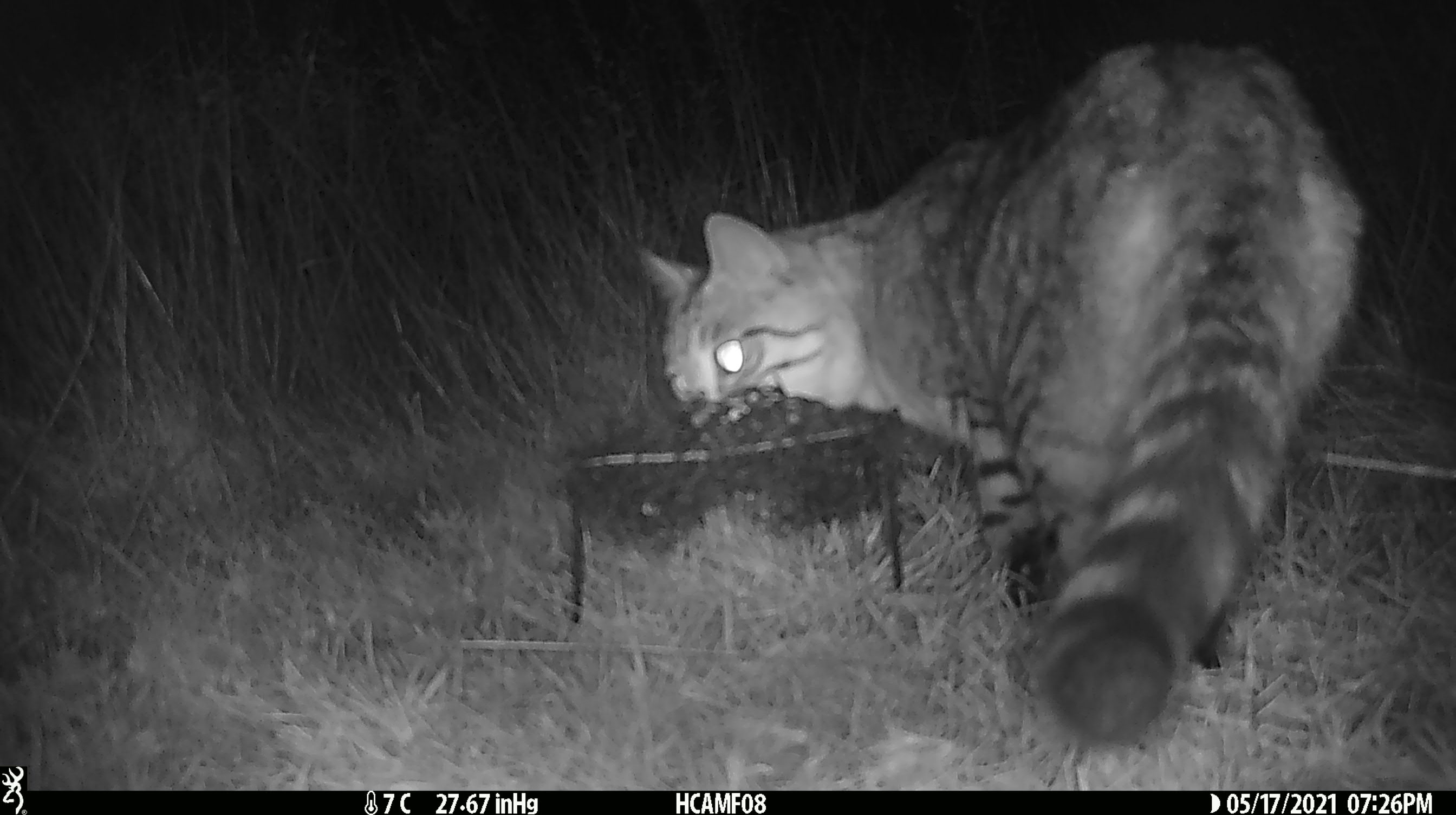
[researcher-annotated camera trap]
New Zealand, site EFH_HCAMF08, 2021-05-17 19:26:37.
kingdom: Animalia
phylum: Chordata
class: Mammalia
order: Carnivora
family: Felidae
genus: Felis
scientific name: Felis catus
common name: domestic cat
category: cat